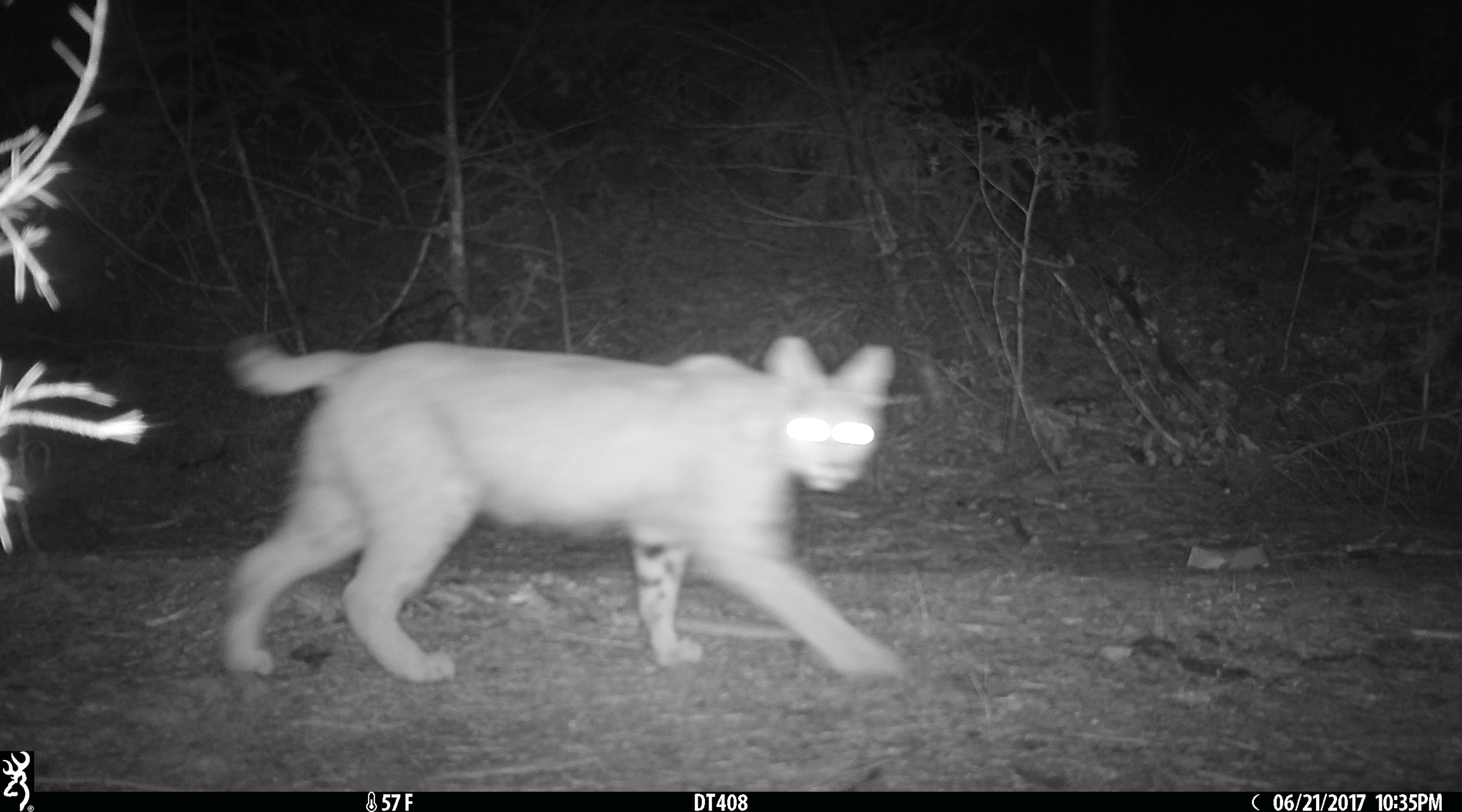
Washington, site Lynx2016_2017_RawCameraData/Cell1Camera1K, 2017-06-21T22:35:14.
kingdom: Animalia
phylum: Chordata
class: Mammalia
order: Carnivora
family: Felidae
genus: Lynx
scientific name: Lynx rufus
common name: bobcat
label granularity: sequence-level